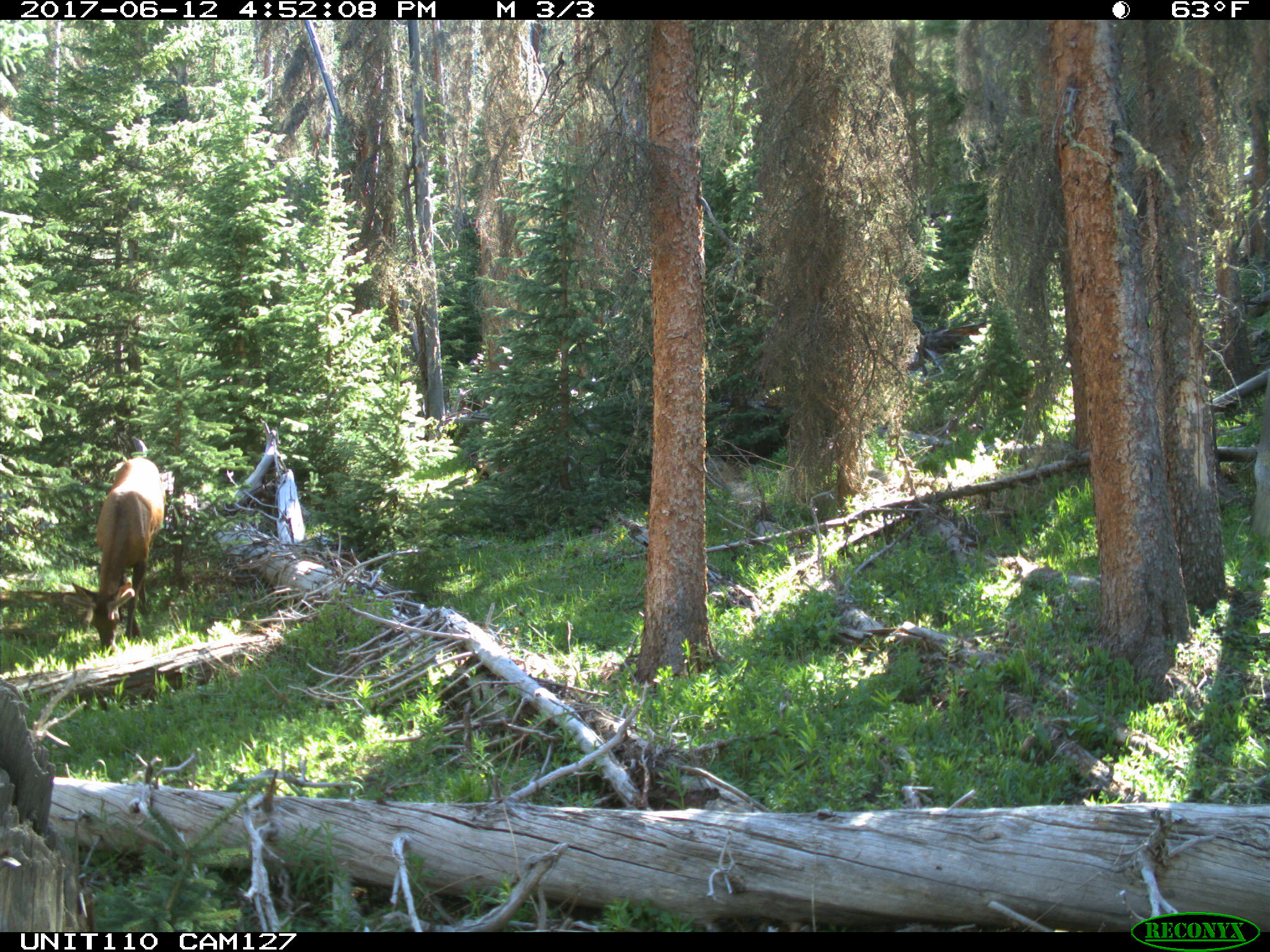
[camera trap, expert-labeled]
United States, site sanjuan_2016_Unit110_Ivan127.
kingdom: Animalia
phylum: Chordata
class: Mammalia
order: Artiodactyla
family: Cervidae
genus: Cervus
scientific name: Cervus elaphus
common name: red deer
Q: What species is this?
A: Cervus elaphus (red deer).